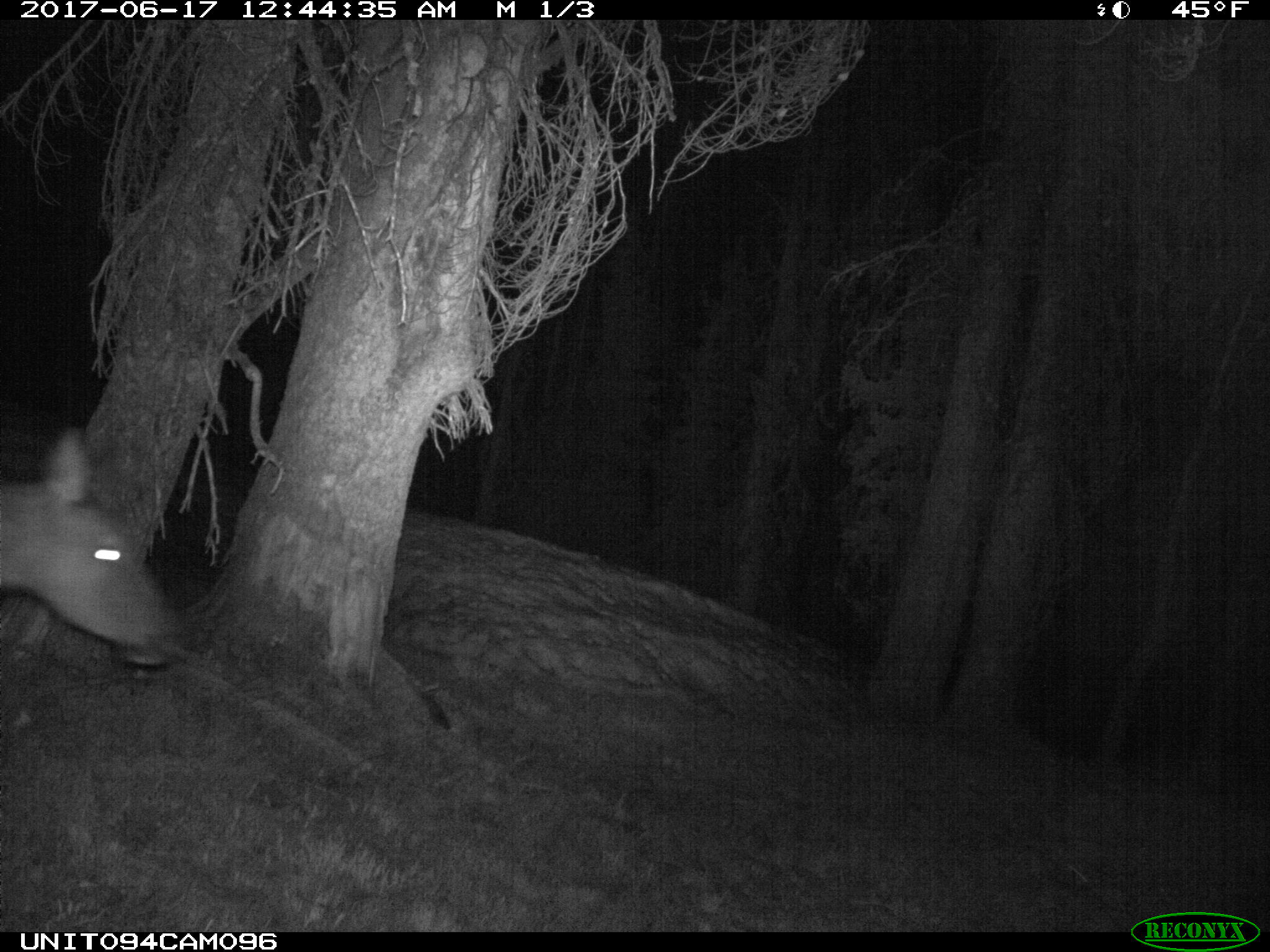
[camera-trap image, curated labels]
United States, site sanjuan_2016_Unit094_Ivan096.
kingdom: Animalia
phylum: Chordata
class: Mammalia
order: Artiodactyla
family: Cervidae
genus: Cervus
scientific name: Cervus elaphus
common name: red deer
Cervus elaphus (red deer).